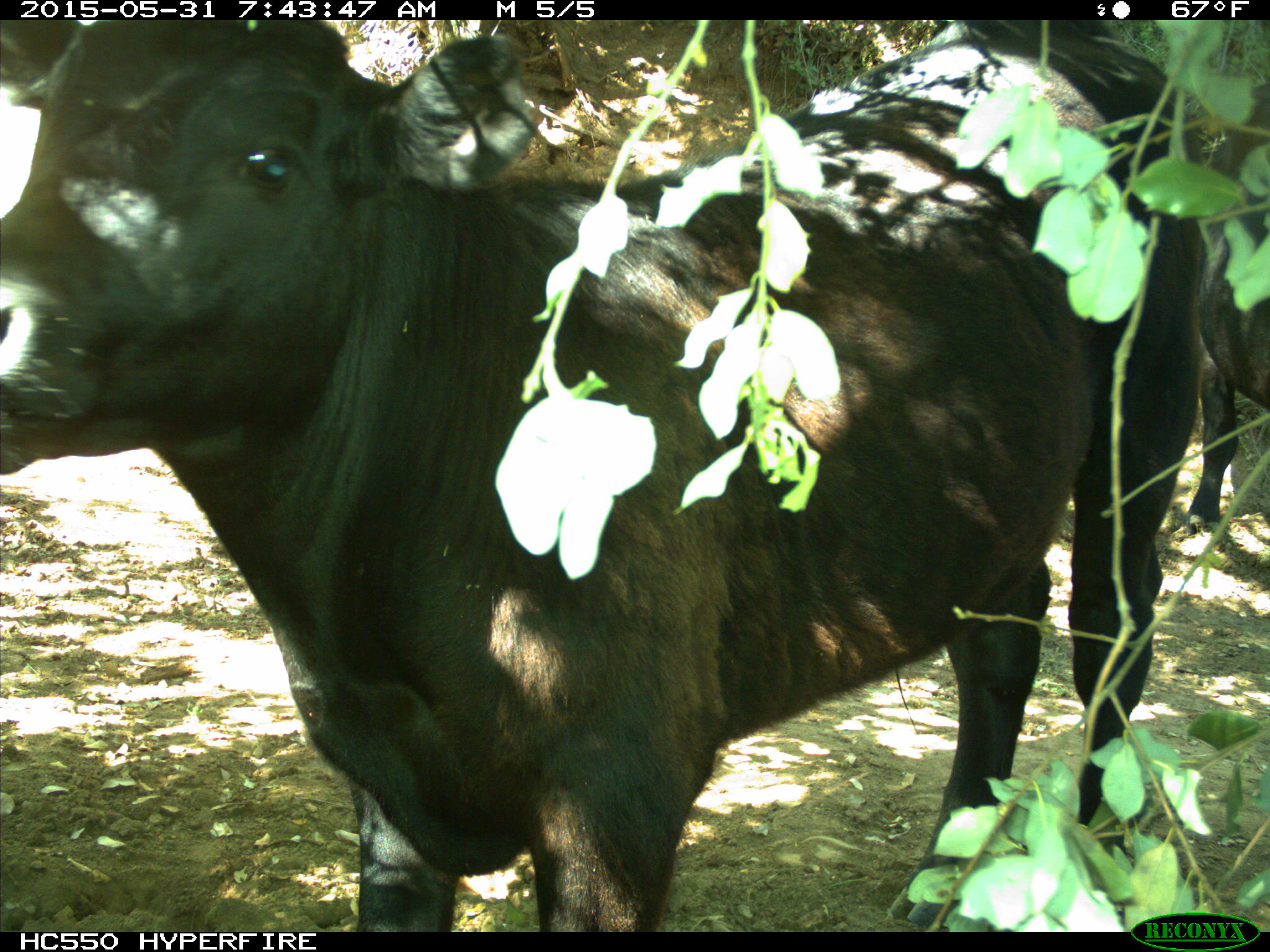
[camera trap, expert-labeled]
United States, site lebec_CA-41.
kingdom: Animalia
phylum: Chordata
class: Mammalia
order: Artiodactyla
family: Bovidae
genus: Bos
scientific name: Bos taurus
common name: domestic cow